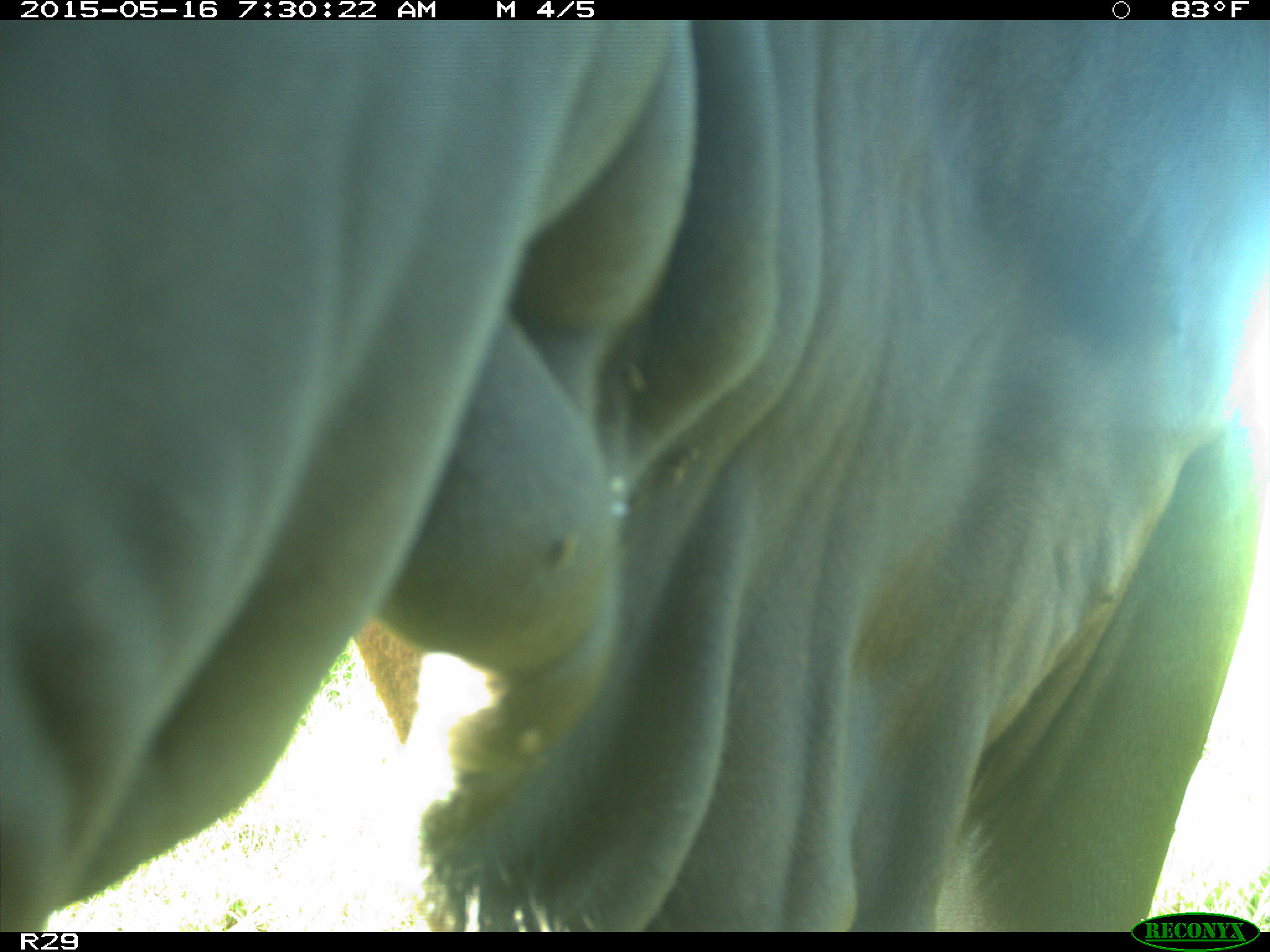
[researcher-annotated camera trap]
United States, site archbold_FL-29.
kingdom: Animalia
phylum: Chordata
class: Mammalia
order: Artiodactyla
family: Bovidae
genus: Bos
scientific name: Bos taurus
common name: domestic cow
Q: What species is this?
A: Bos taurus (domestic cow).